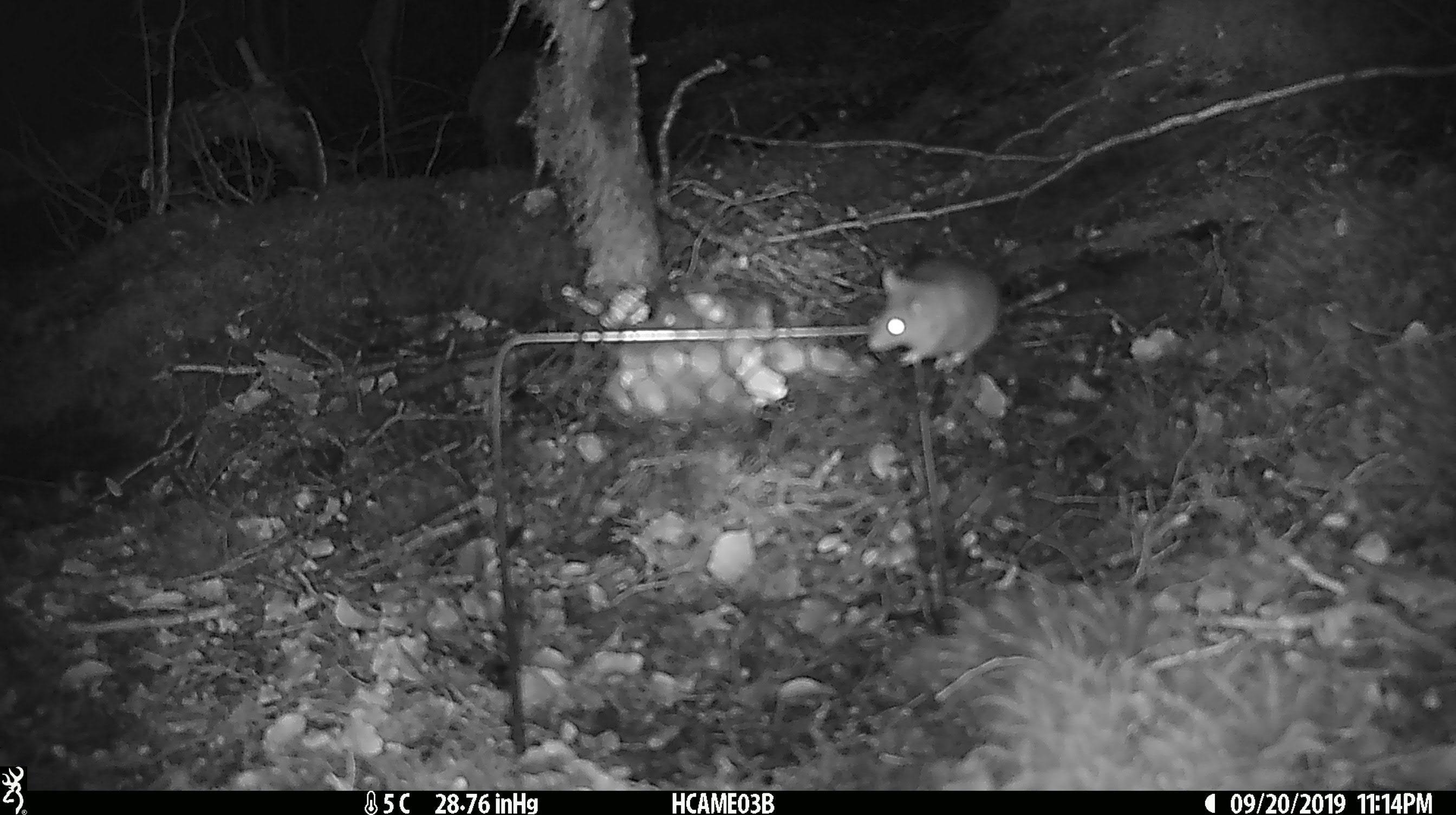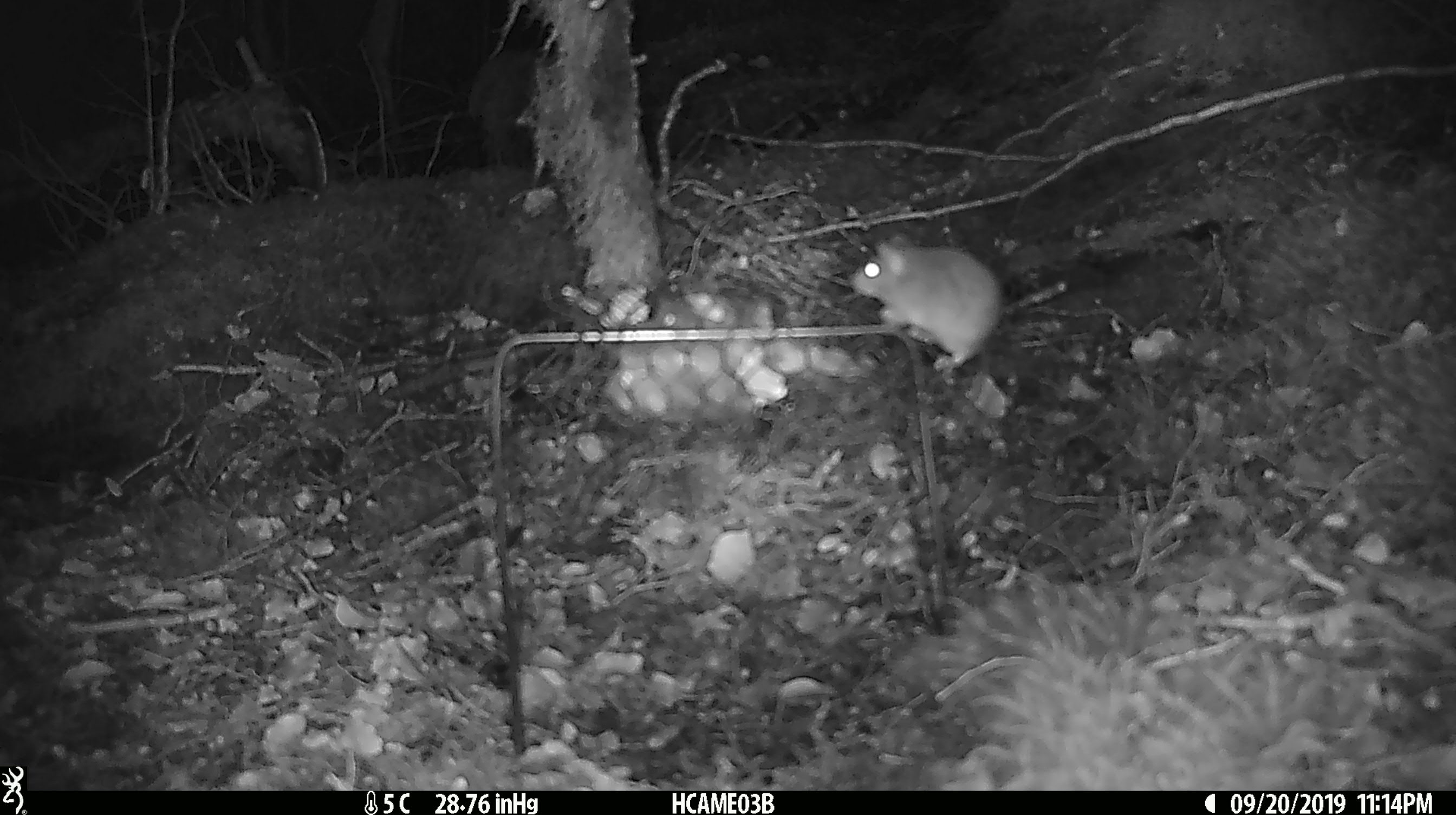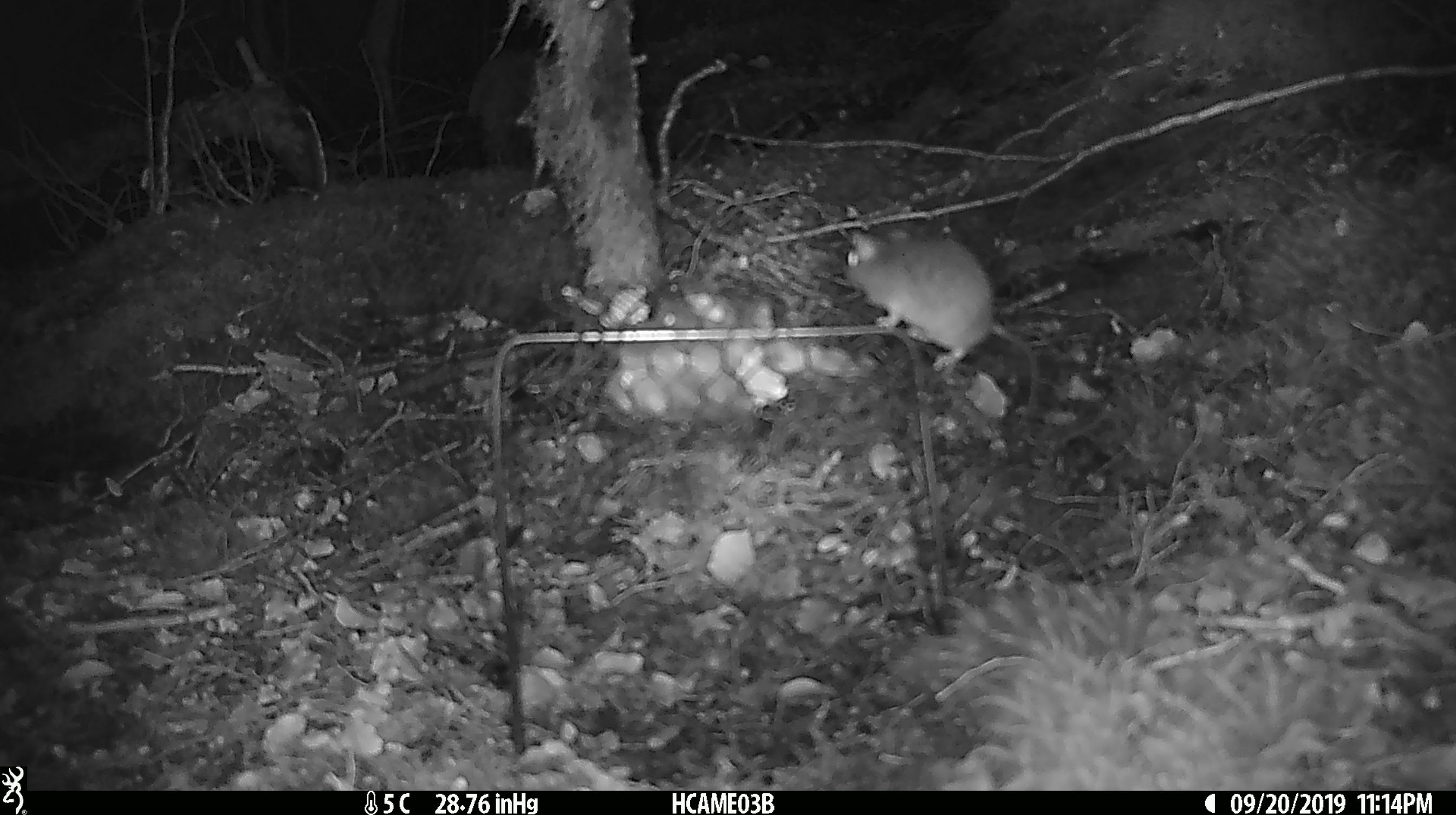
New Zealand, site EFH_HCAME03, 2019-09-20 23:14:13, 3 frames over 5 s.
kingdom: Animalia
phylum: Chordata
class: Mammalia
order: Rodentia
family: Muridae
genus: Mus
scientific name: Mus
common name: mouse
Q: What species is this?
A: Mouse (Mus).